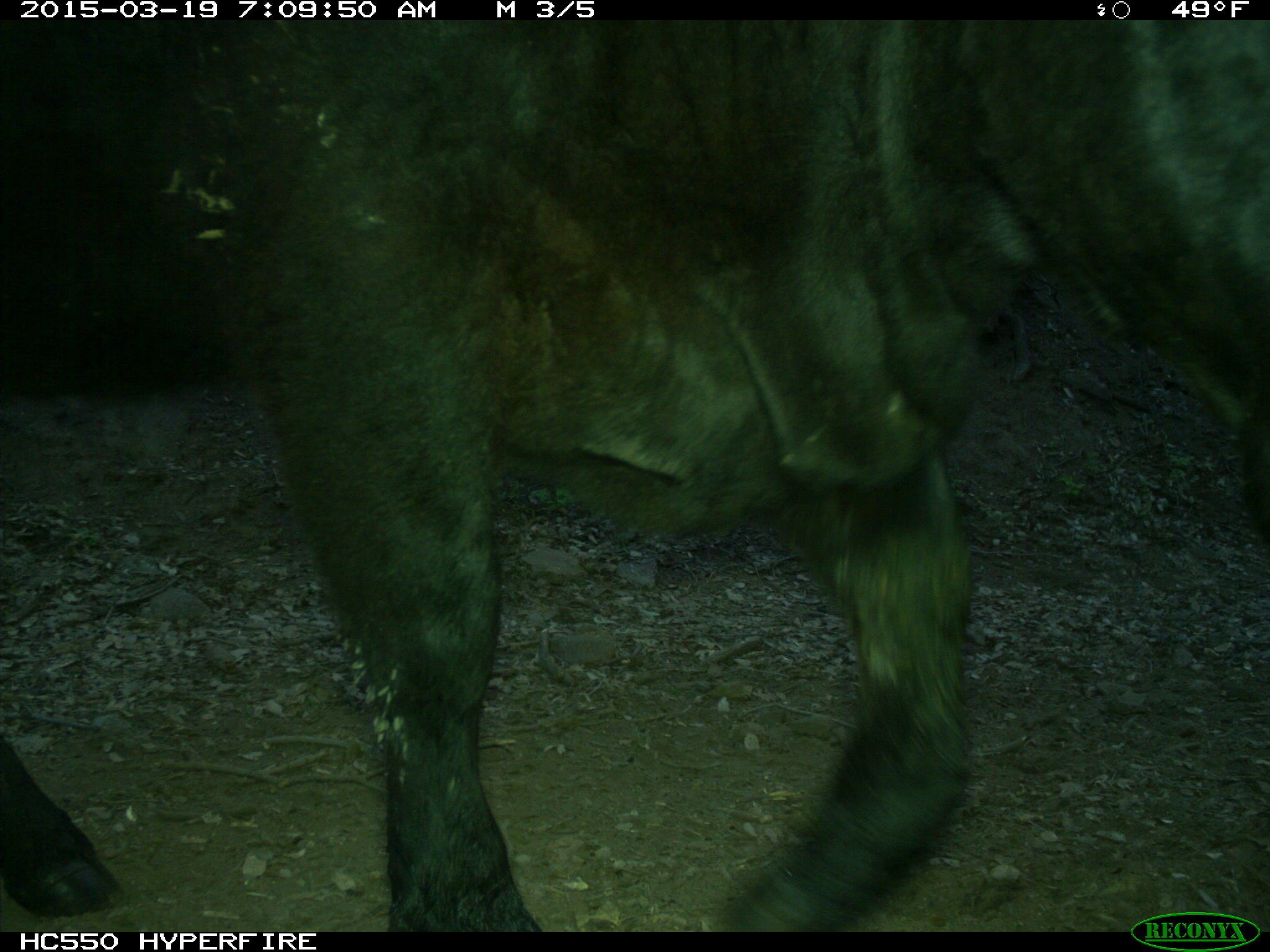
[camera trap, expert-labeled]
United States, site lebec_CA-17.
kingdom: Animalia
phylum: Chordata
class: Mammalia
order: Artiodactyla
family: Bovidae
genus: Bos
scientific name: Bos taurus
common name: domestic cow